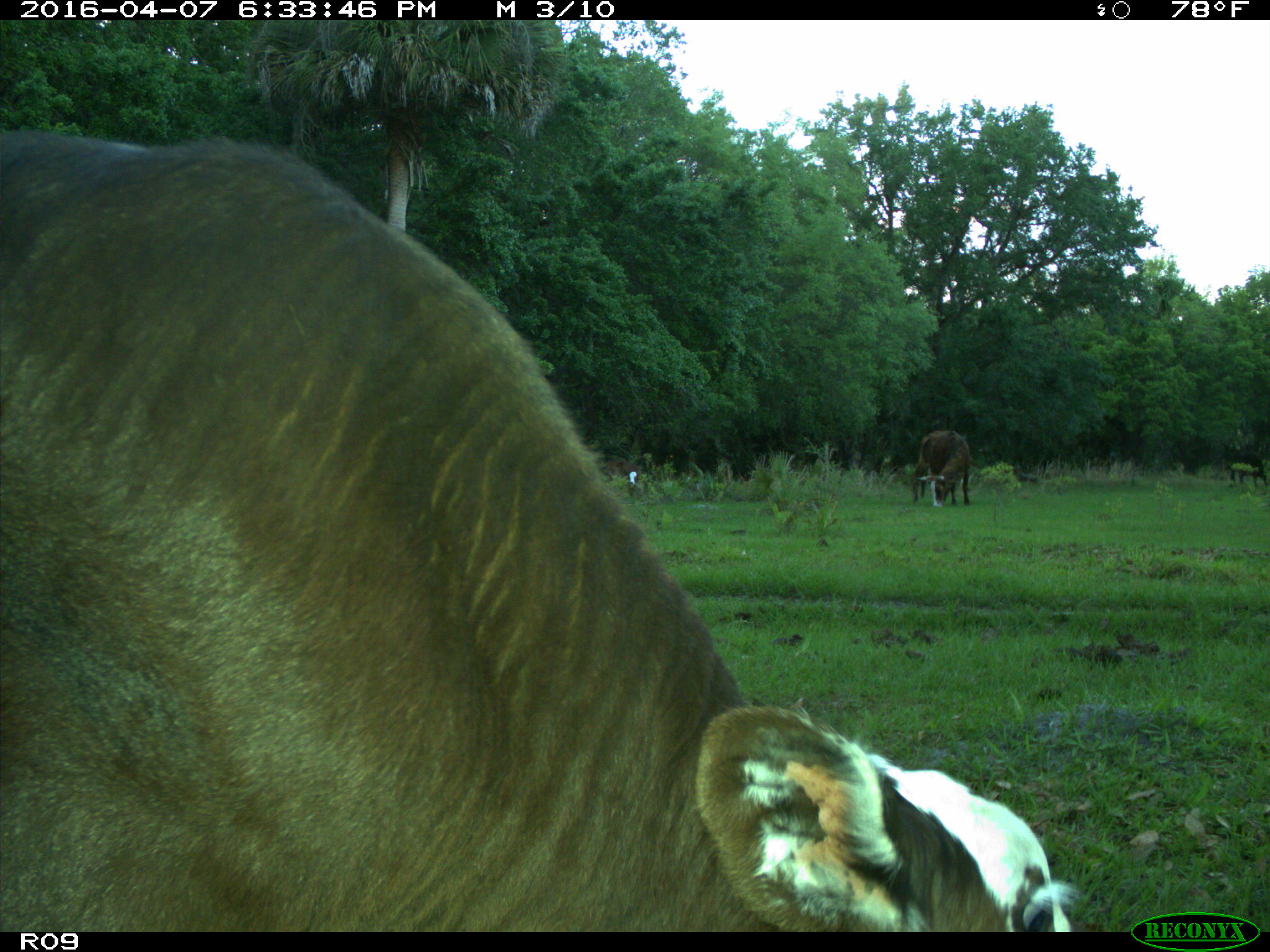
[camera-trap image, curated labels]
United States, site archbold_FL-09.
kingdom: Animalia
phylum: Chordata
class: Mammalia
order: Artiodactyla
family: Bovidae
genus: Bos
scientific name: Bos taurus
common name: domestic cow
Bos taurus (domestic cow).